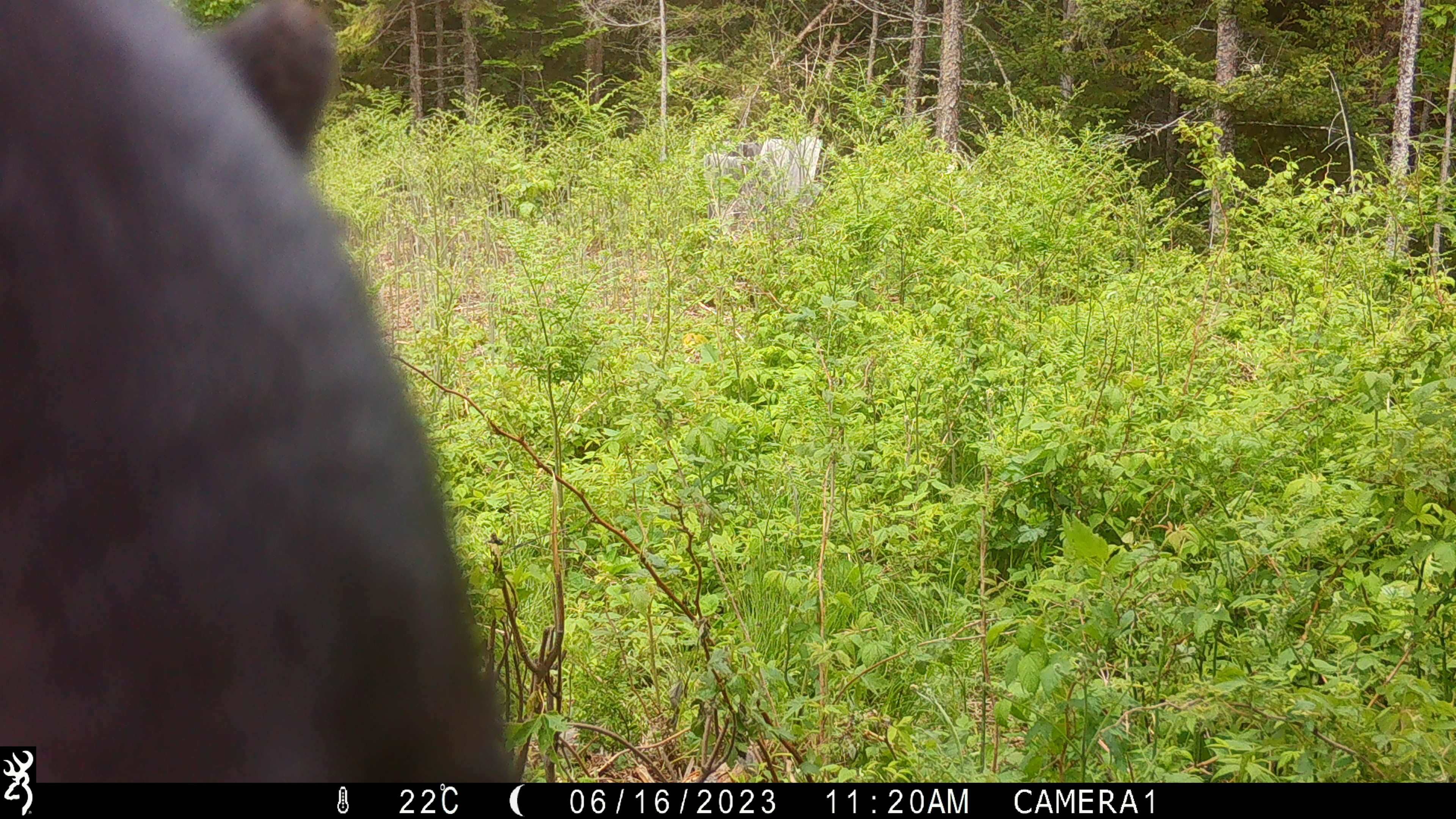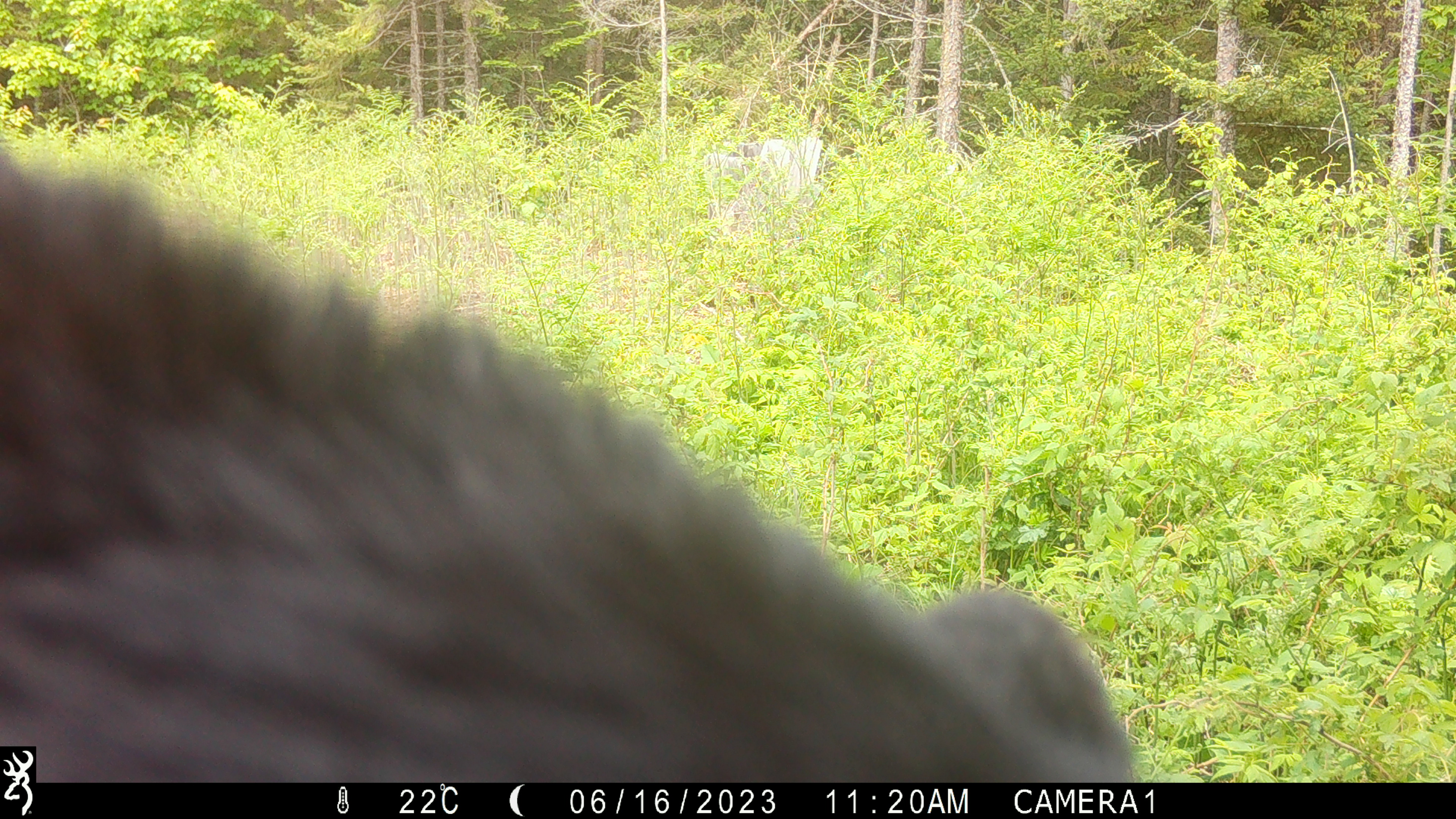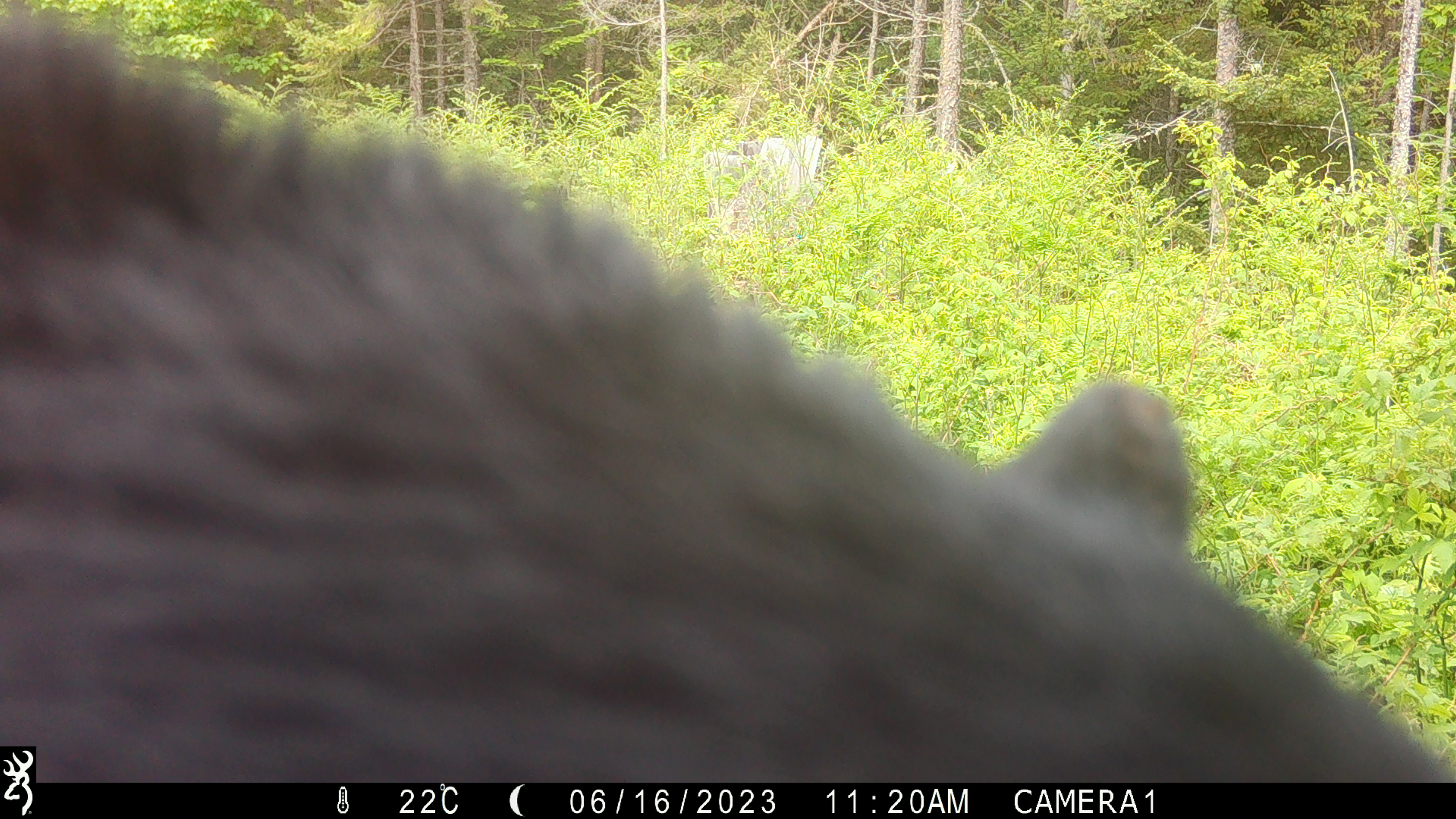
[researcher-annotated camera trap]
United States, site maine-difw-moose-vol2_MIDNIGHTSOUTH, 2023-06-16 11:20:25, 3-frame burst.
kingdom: Animalia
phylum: Chordata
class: Mammalia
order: Carnivora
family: Ursidae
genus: Ursus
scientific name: Ursus americanus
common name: black bear